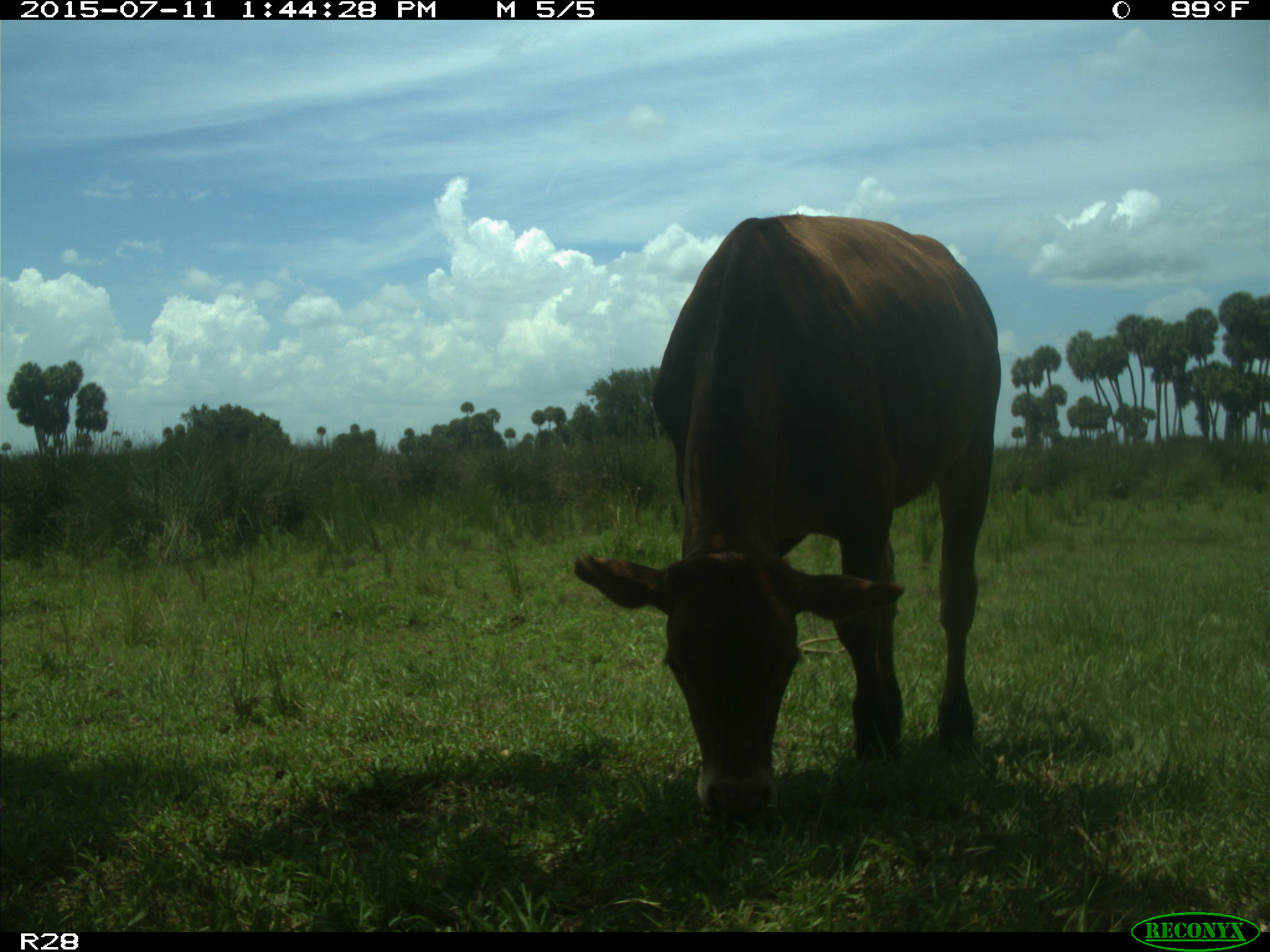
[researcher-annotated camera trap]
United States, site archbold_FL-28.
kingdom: Animalia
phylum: Chordata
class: Mammalia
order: Artiodactyla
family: Bovidae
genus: Bos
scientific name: Bos taurus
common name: domestic cow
Bos taurus (domestic cow).